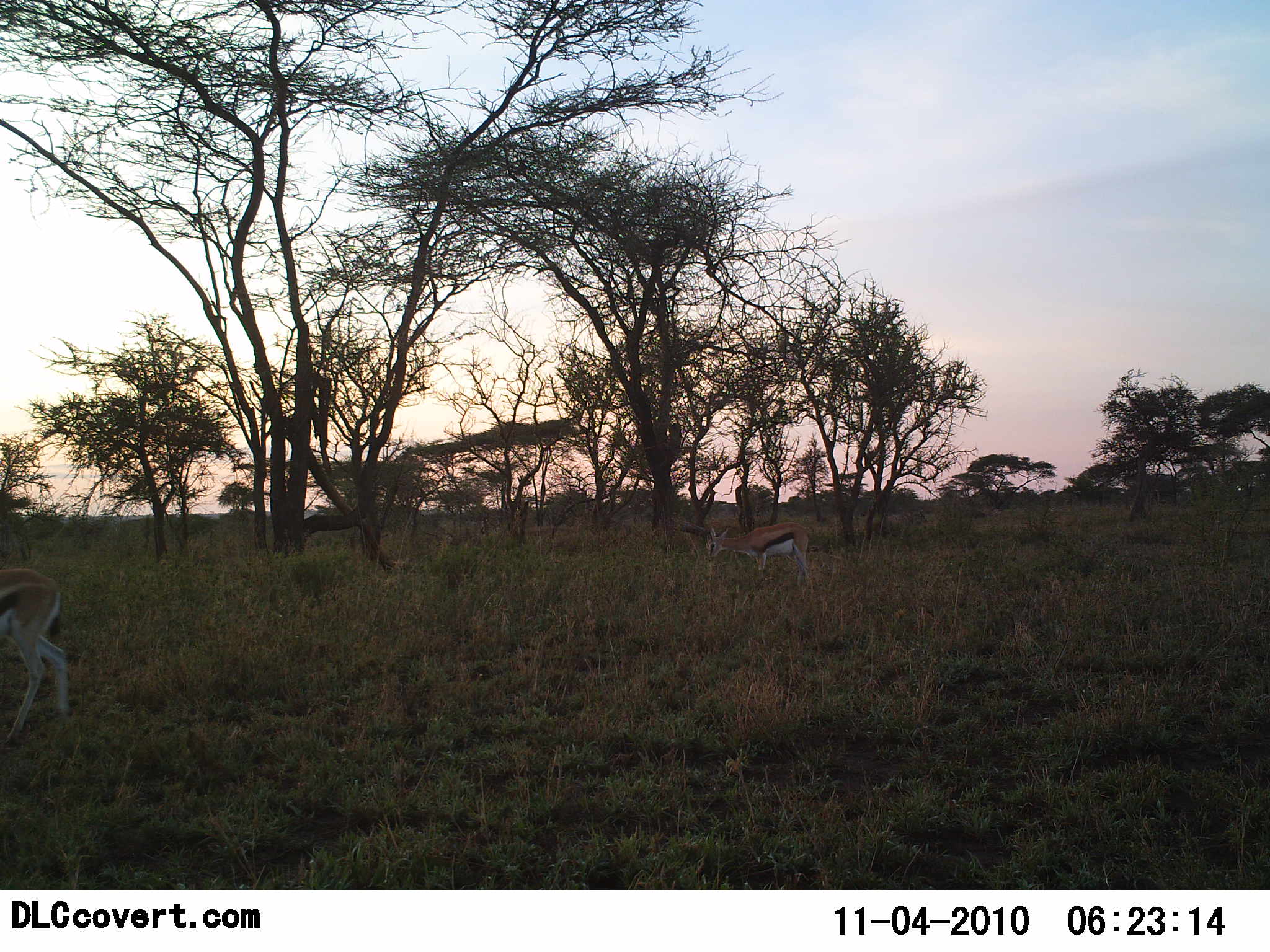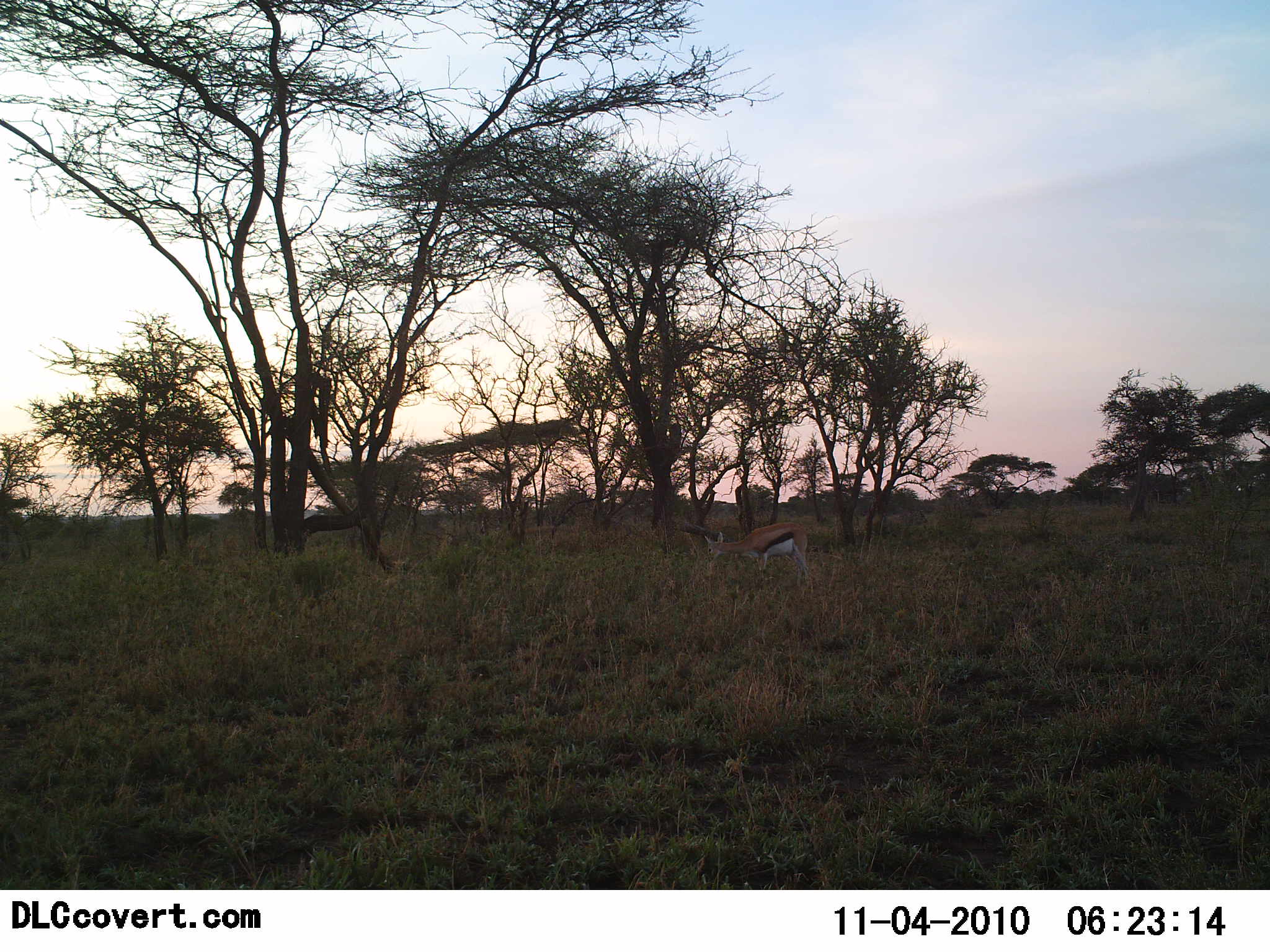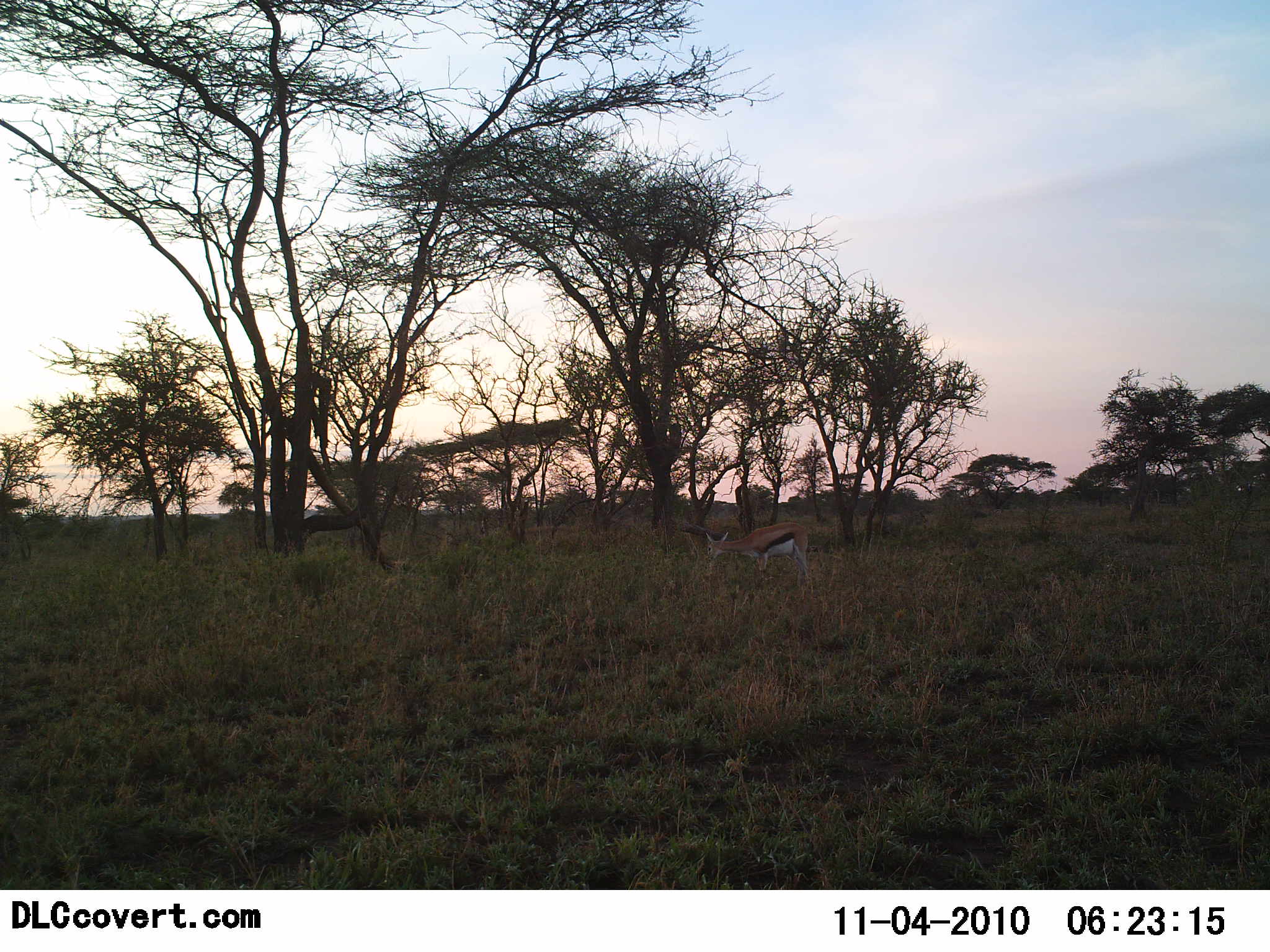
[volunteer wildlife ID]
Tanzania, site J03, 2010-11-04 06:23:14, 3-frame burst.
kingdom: Animalia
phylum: Chordata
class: Mammalia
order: Artiodactyla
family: Bovidae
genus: Eudorcas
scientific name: Eudorcas thomsonii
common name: thomson's gazelle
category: gazellethomsons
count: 2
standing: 36%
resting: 0%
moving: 55%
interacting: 0%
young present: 0%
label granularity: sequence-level